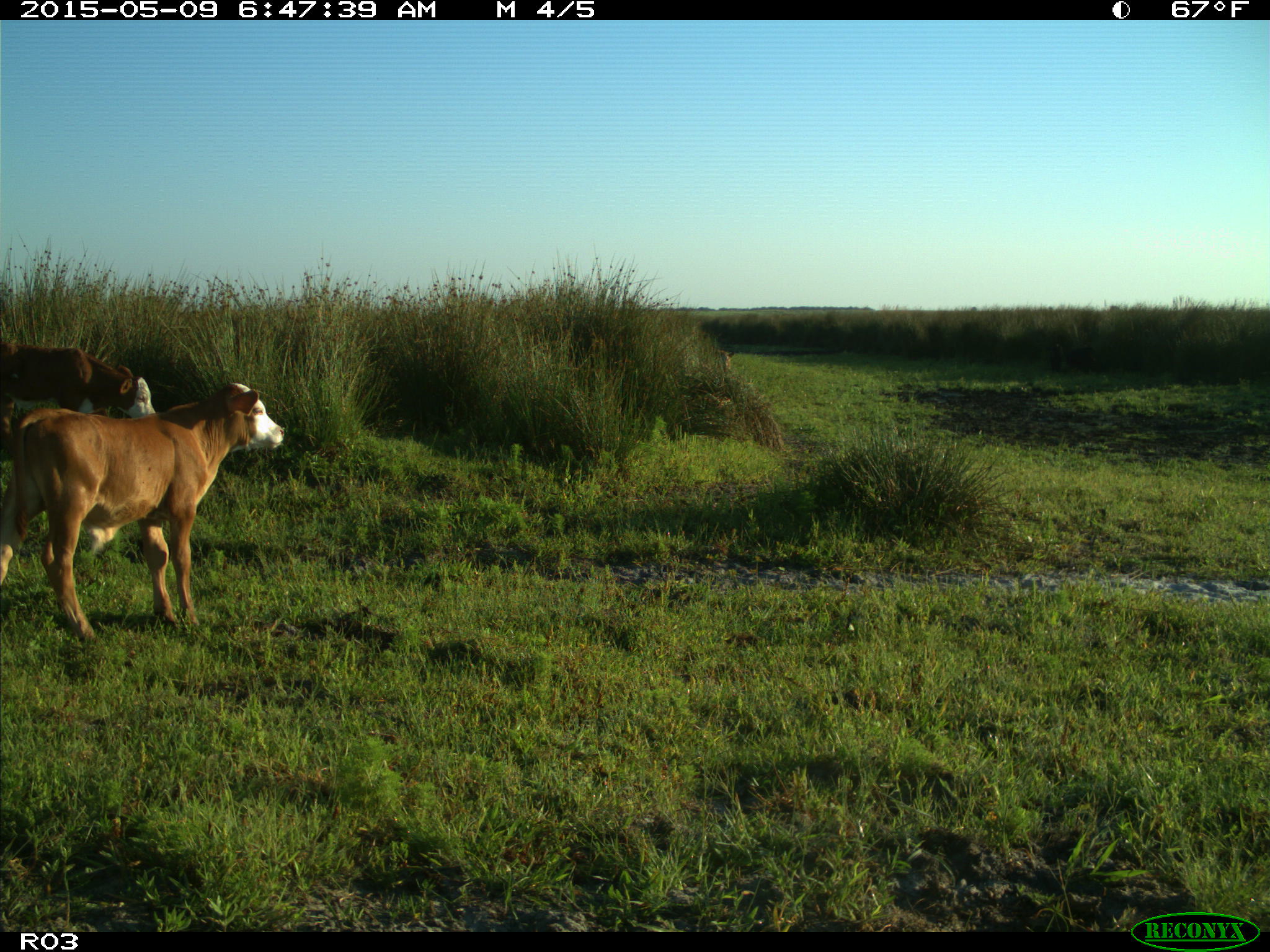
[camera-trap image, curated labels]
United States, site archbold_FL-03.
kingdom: Animalia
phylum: Chordata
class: Mammalia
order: Artiodactyla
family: Bovidae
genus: Bos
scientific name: Bos taurus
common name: domestic cow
Bos taurus (domestic cow).